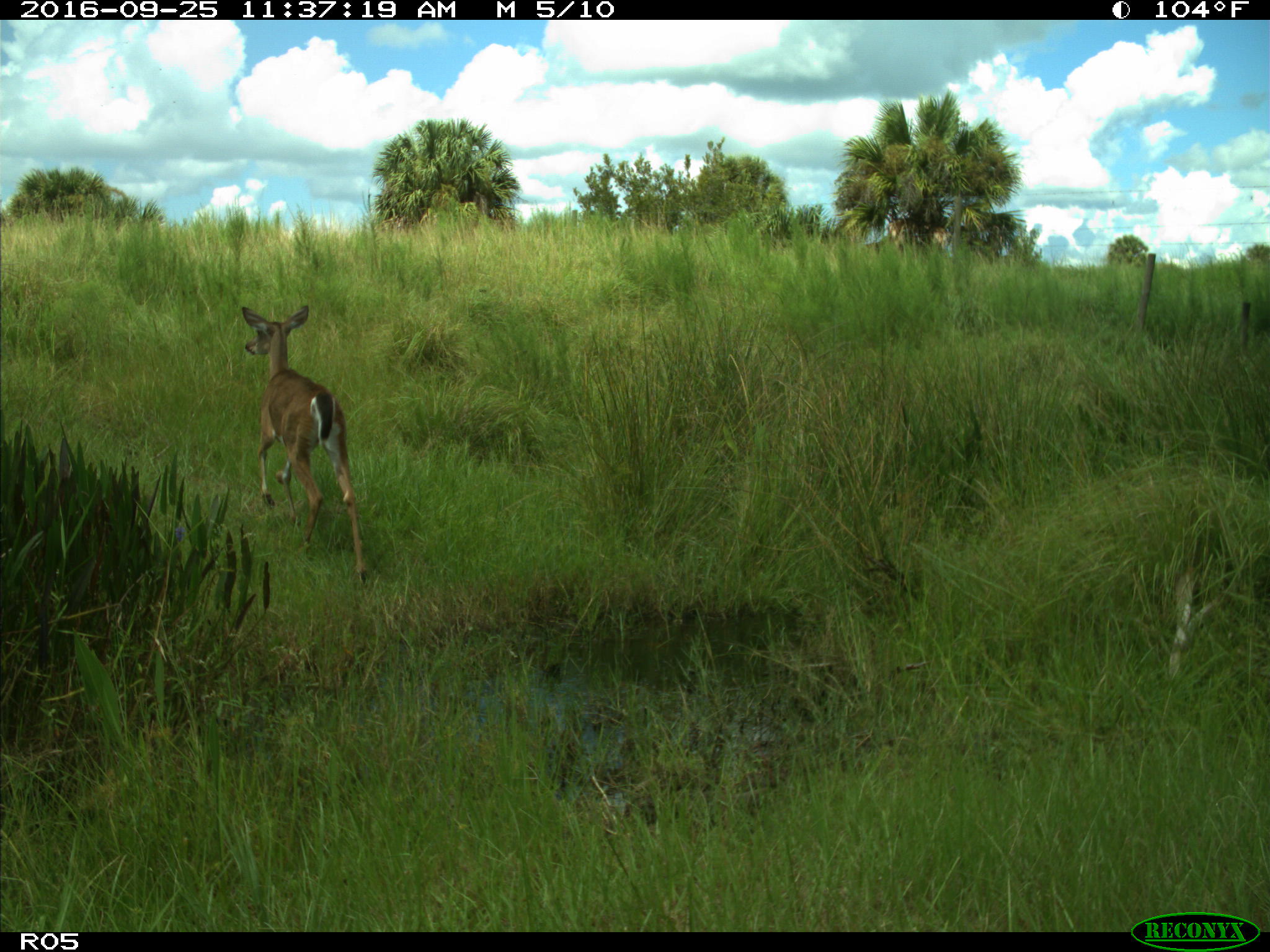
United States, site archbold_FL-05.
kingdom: Animalia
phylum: Chordata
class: Mammalia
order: Artiodactyla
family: Cervidae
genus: Odocoileus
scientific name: Odocoileus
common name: deer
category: unidentified deer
Unidentified deer (deer) (Odocoileus).